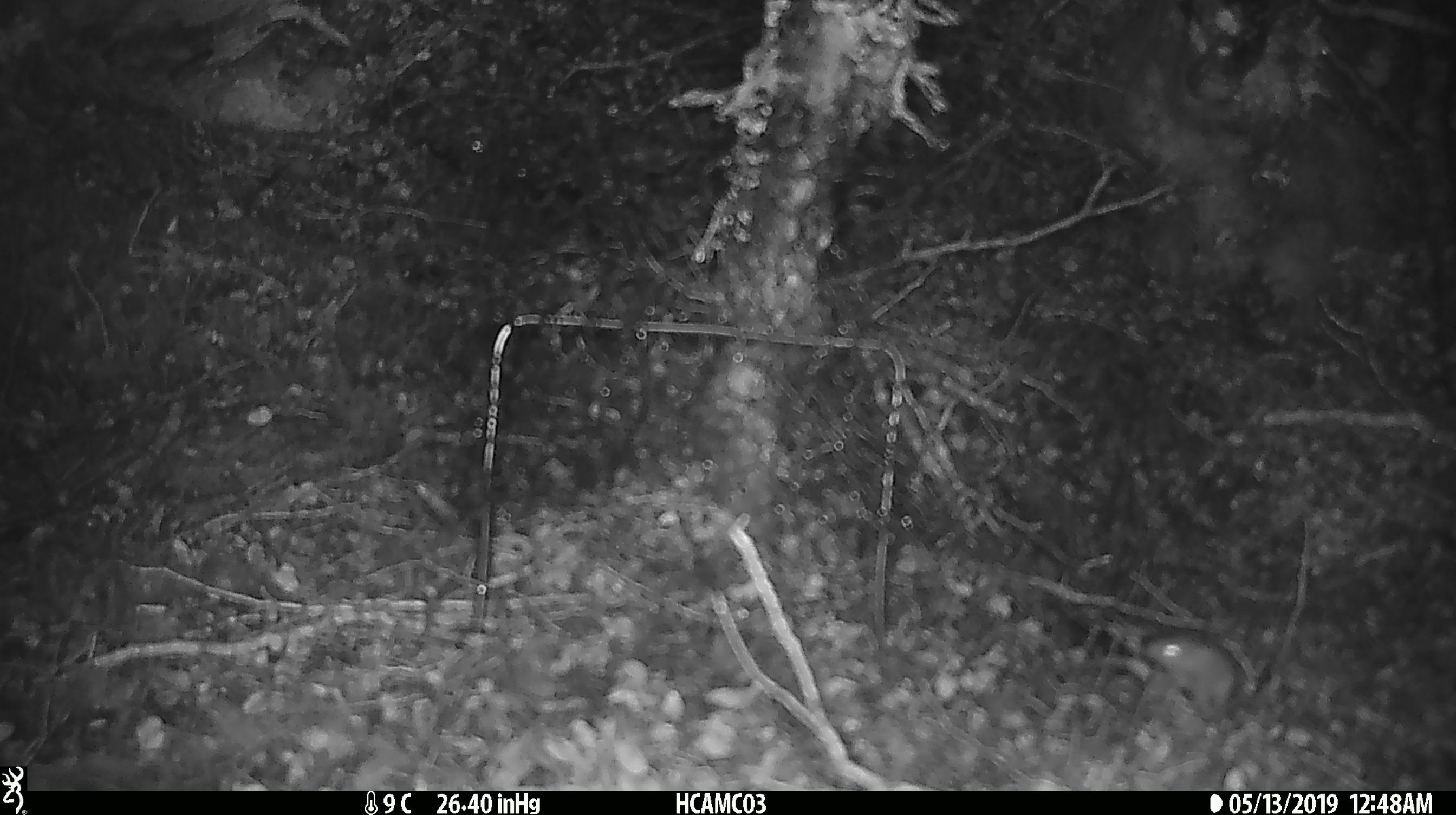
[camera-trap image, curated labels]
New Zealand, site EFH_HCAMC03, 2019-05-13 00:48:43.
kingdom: Animalia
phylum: Chordata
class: Mammalia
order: Rodentia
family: Muridae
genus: Mus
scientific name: Mus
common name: mouse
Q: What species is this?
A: Mouse (Mus).